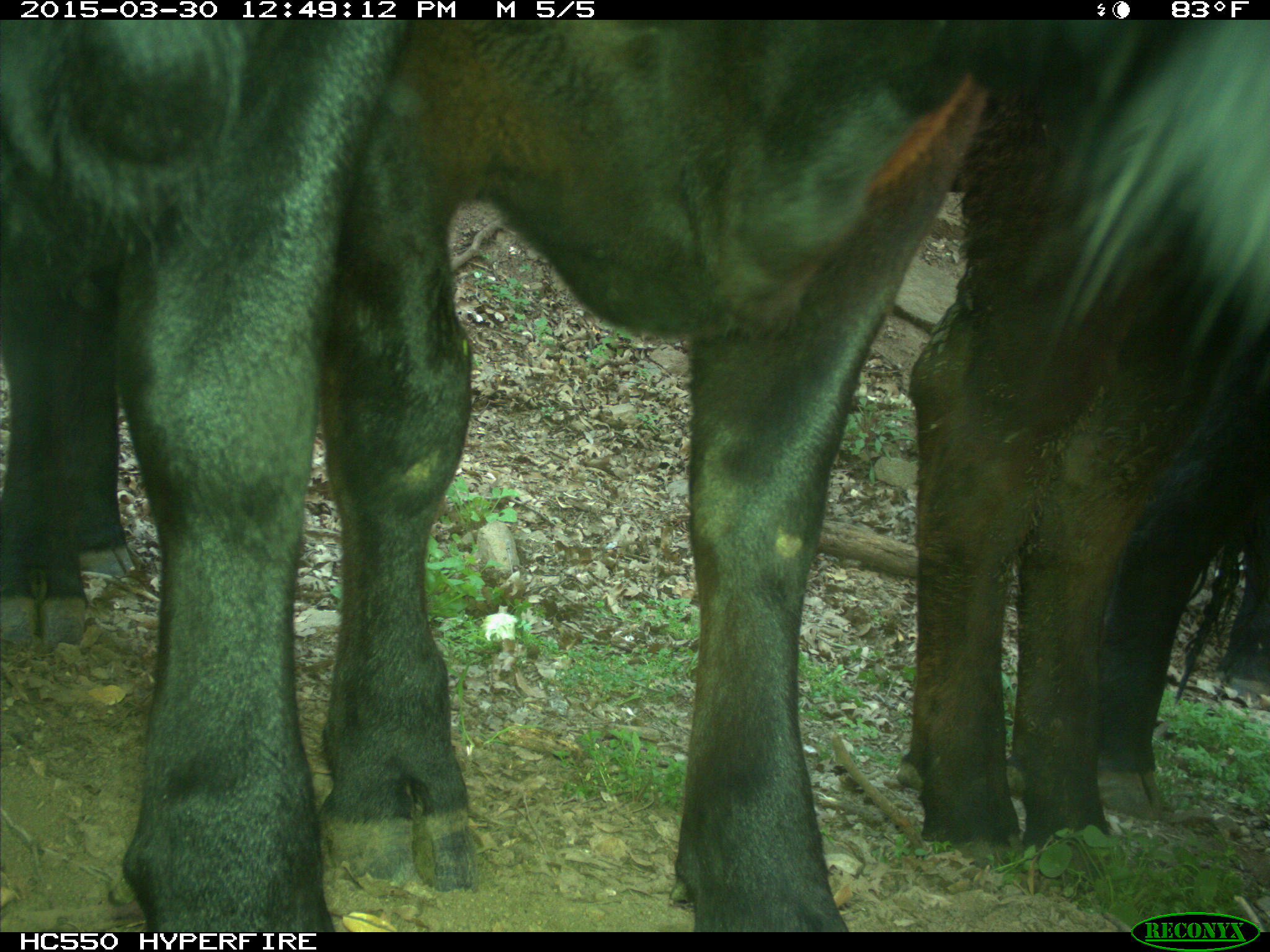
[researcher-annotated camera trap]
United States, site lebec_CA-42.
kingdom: Animalia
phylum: Chordata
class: Mammalia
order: Artiodactyla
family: Bovidae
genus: Bos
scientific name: Bos taurus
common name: domestic cow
Bos taurus (domestic cow).